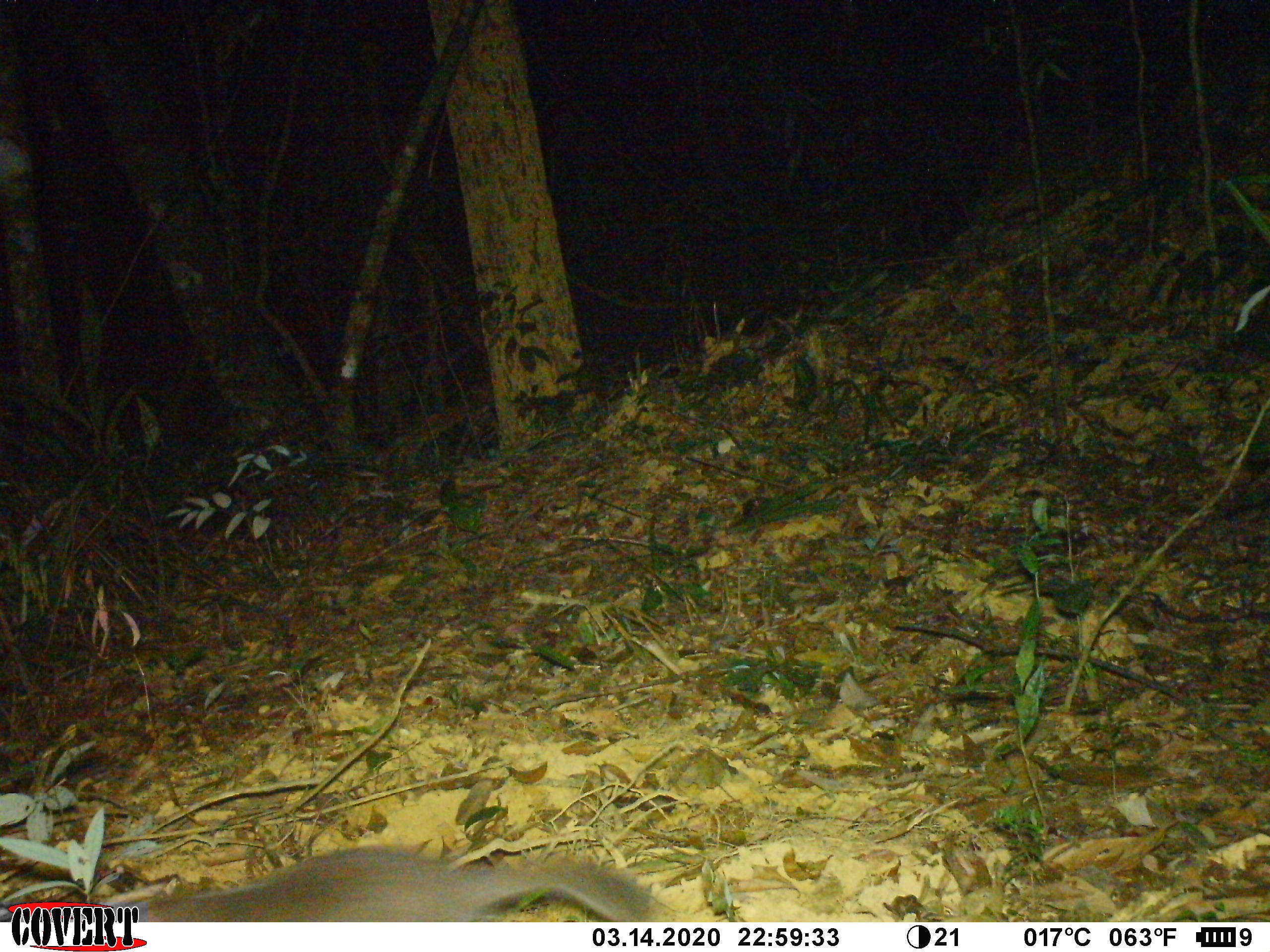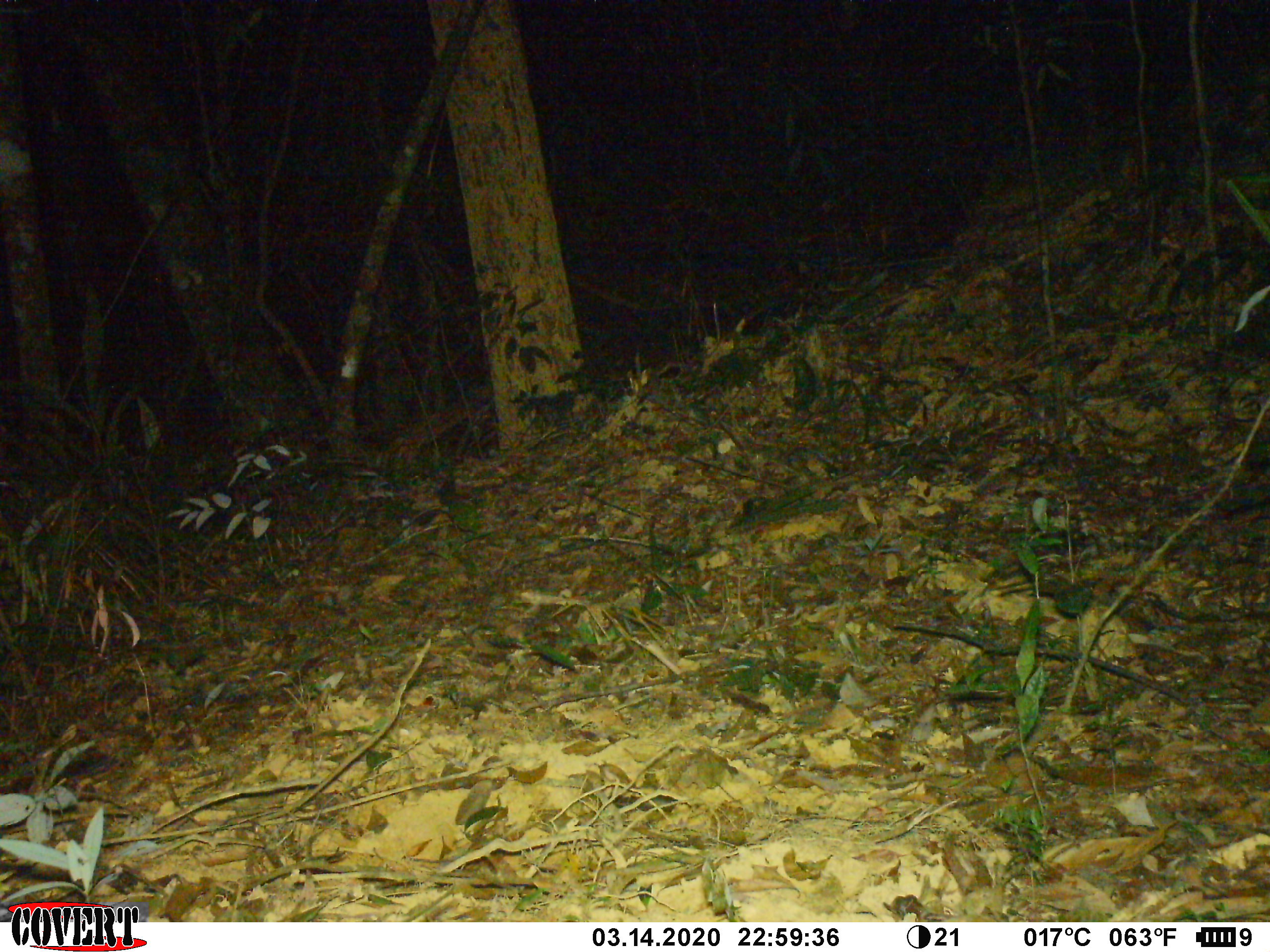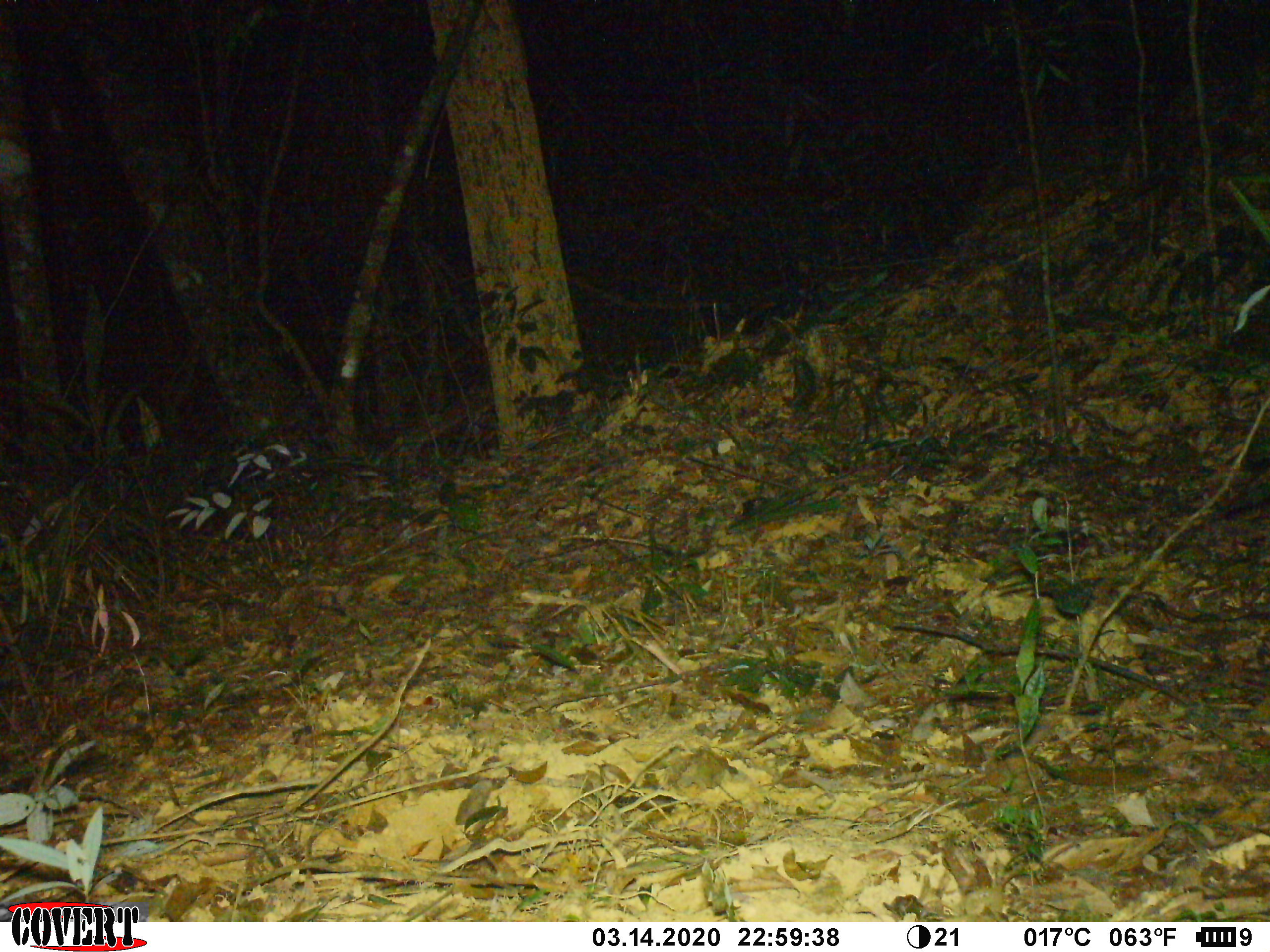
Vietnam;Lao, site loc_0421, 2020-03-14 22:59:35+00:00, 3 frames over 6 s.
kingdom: Animalia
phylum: Chordata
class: Mammalia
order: Carnivora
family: Mustelidae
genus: Melogale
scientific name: Melogale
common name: ferret badger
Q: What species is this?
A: Ferret badger (Melogale).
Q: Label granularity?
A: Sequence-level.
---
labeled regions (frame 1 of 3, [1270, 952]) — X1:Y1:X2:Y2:
ferret badger: 126:847:655:922